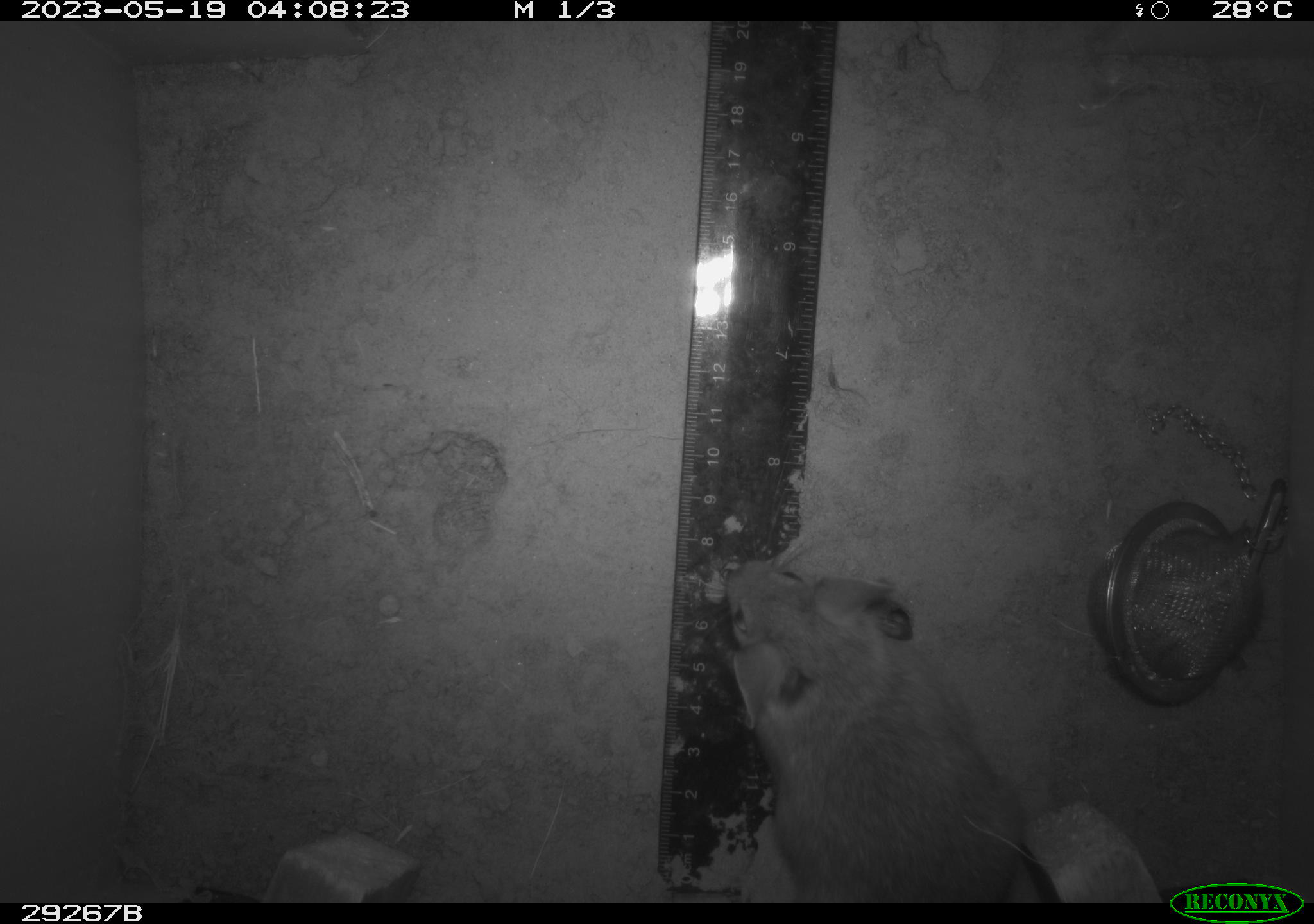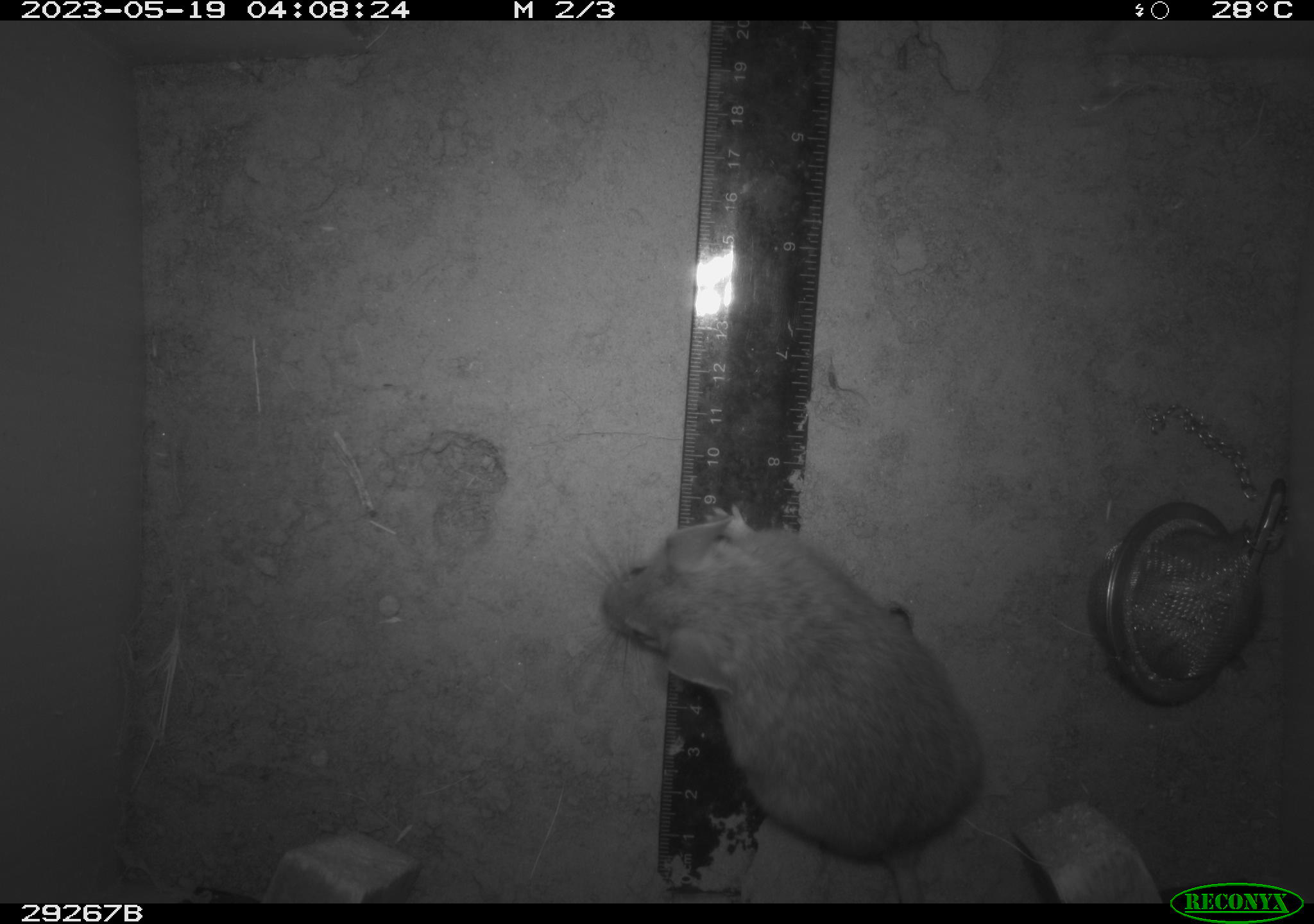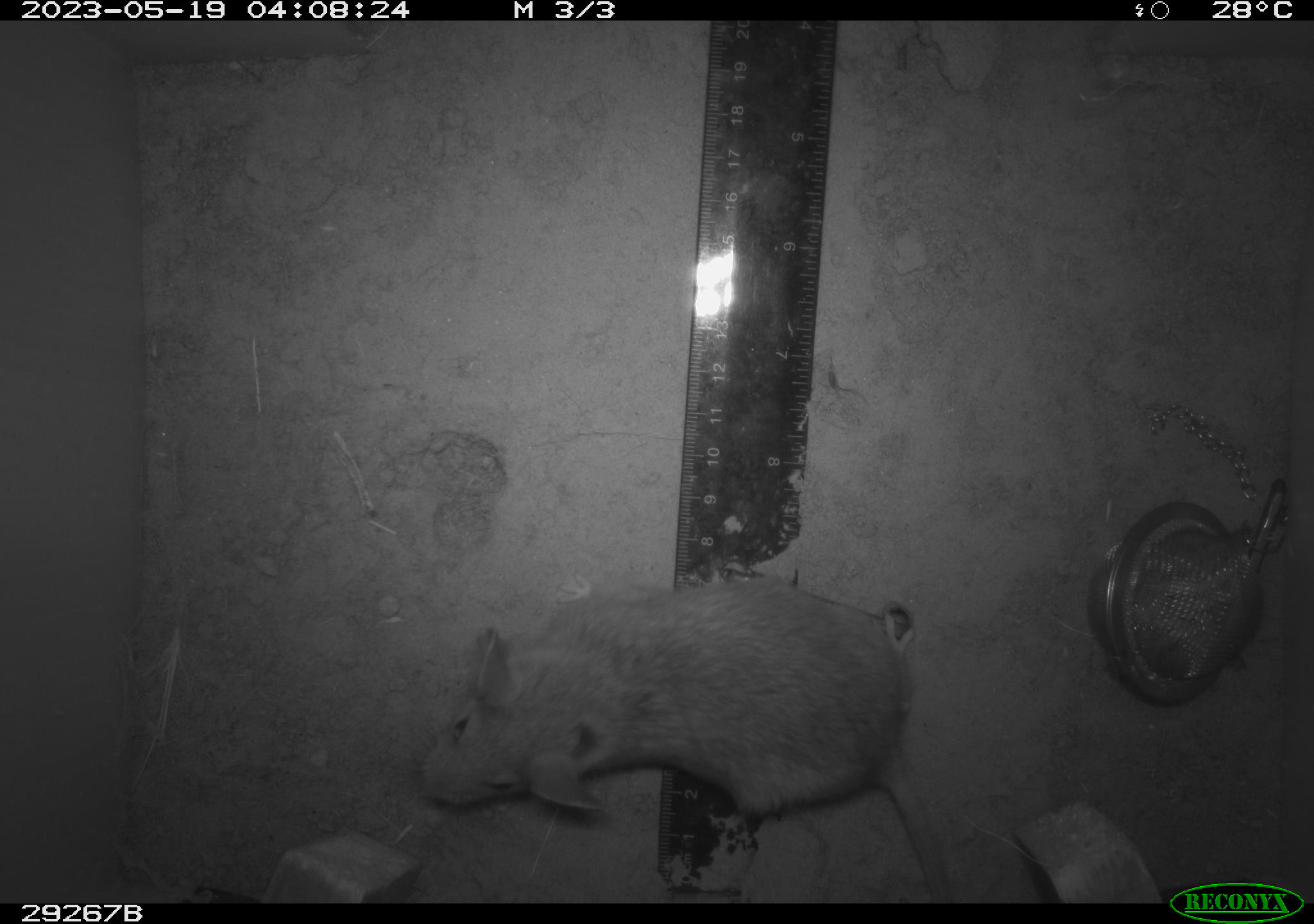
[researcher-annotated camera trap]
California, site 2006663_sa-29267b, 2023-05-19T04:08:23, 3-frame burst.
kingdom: Animalia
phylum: Chordata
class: Mammalia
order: Rodentia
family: Cricetidae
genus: Neotoma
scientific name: Neotoma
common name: pack rat or woodrat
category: neotoma species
Neotoma species (pack rat or woodrat) (Neotoma).